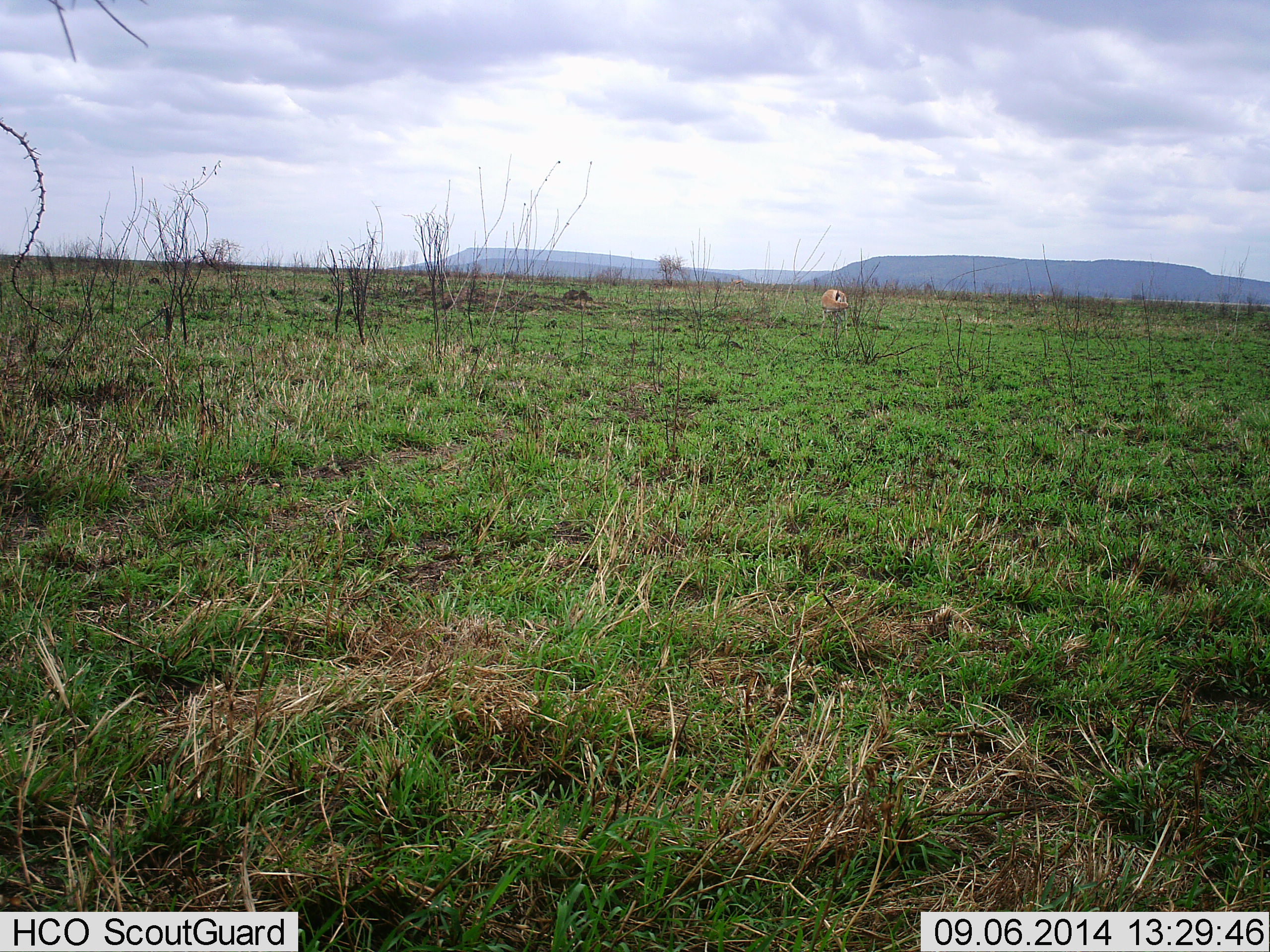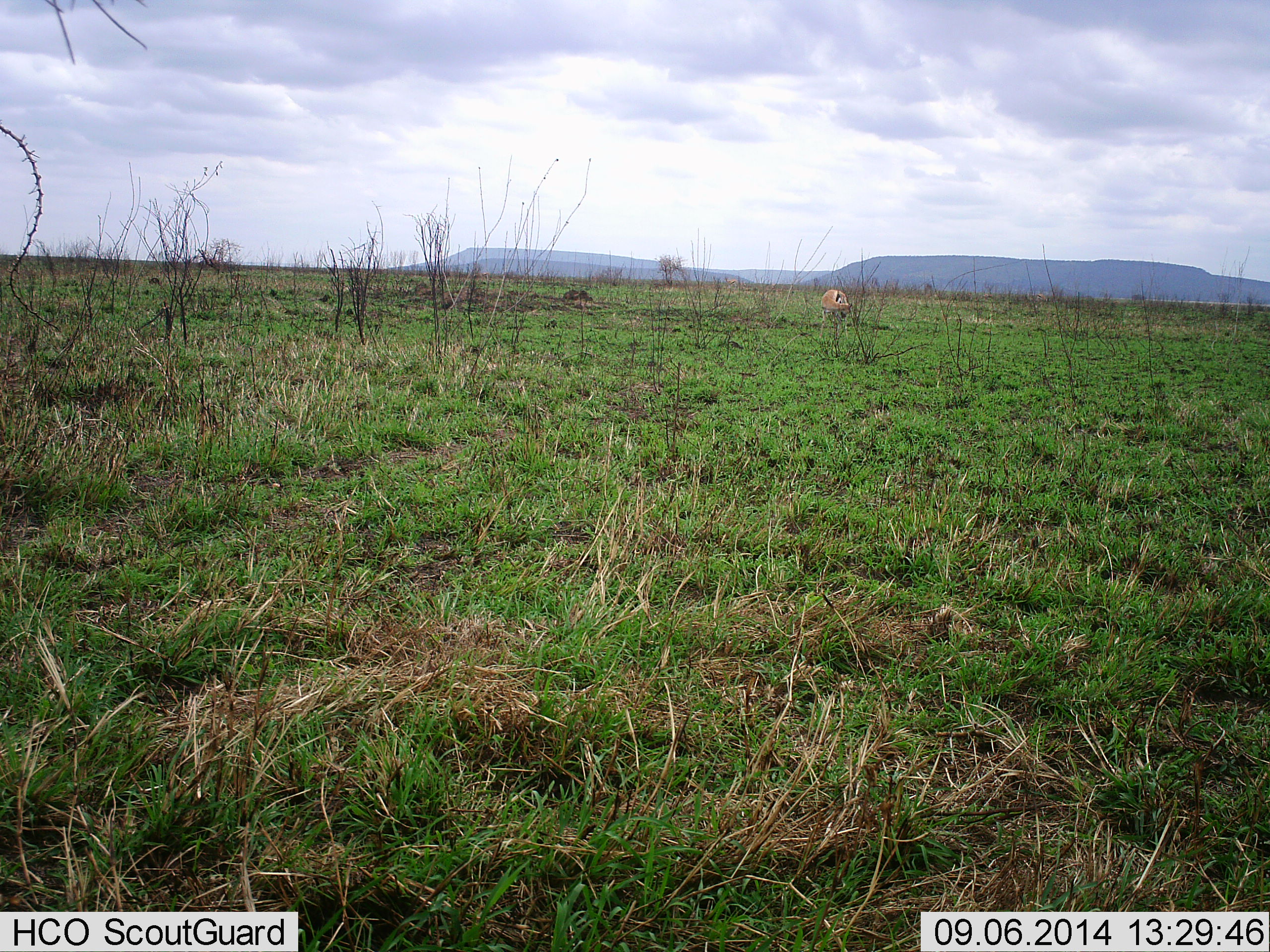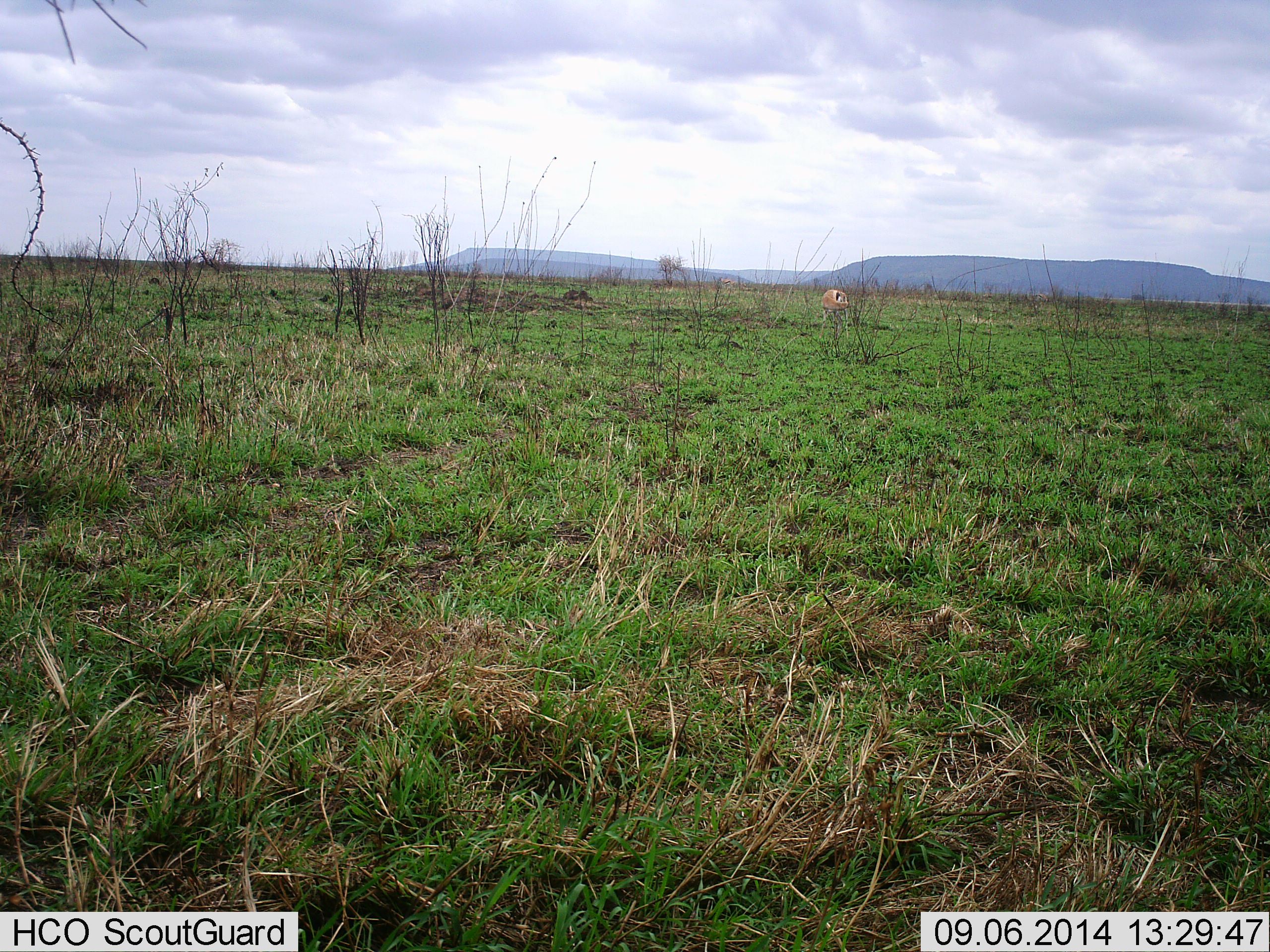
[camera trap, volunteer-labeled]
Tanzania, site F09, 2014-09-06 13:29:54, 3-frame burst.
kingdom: Animalia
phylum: Chordata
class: Mammalia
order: Artiodactyla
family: Bovidae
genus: Eudorcas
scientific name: Eudorcas thomsonii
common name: thomson's gazelle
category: gazellethomsons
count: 1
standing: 44%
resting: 0%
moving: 11%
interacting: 11%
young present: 0%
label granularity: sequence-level